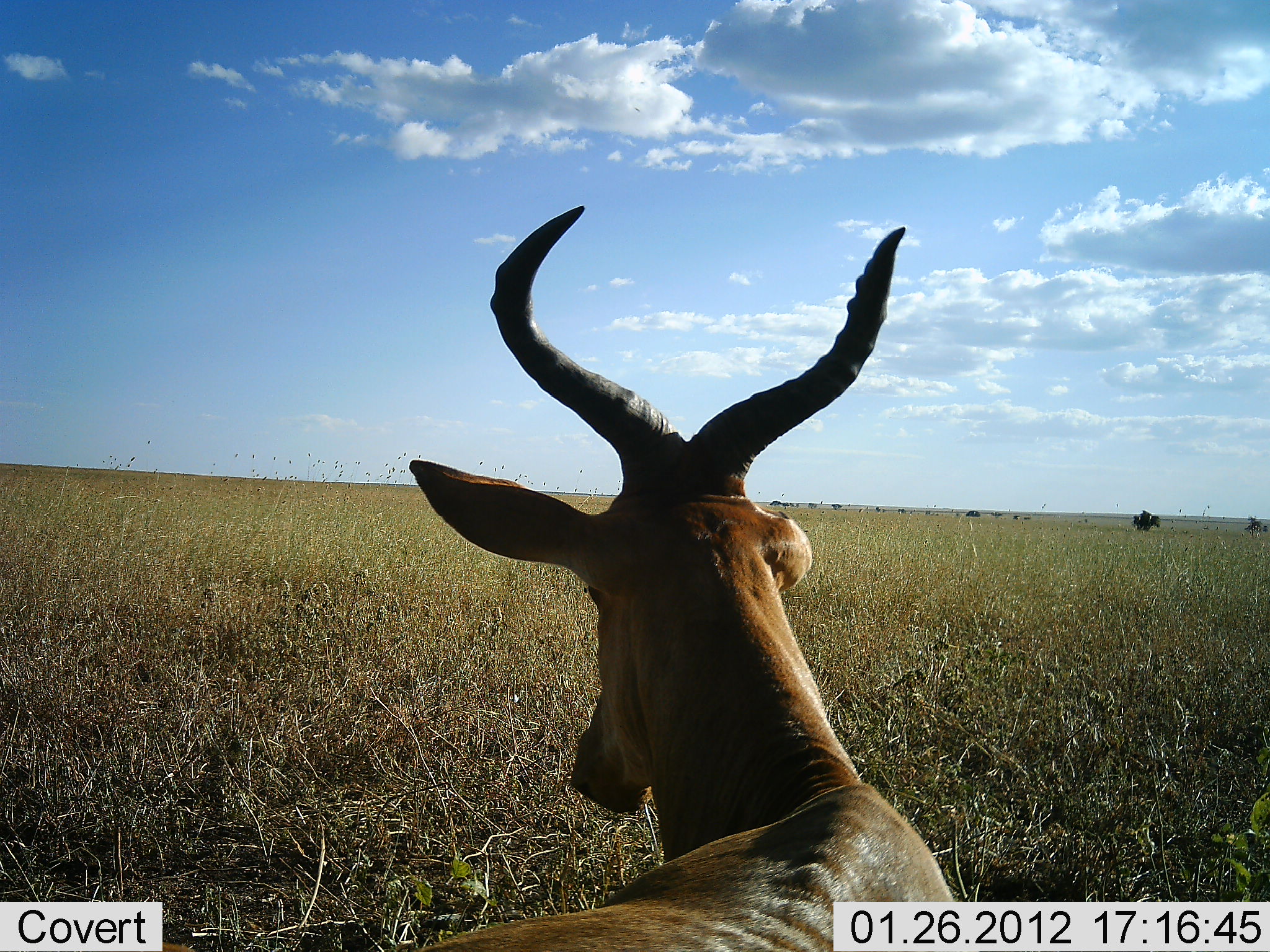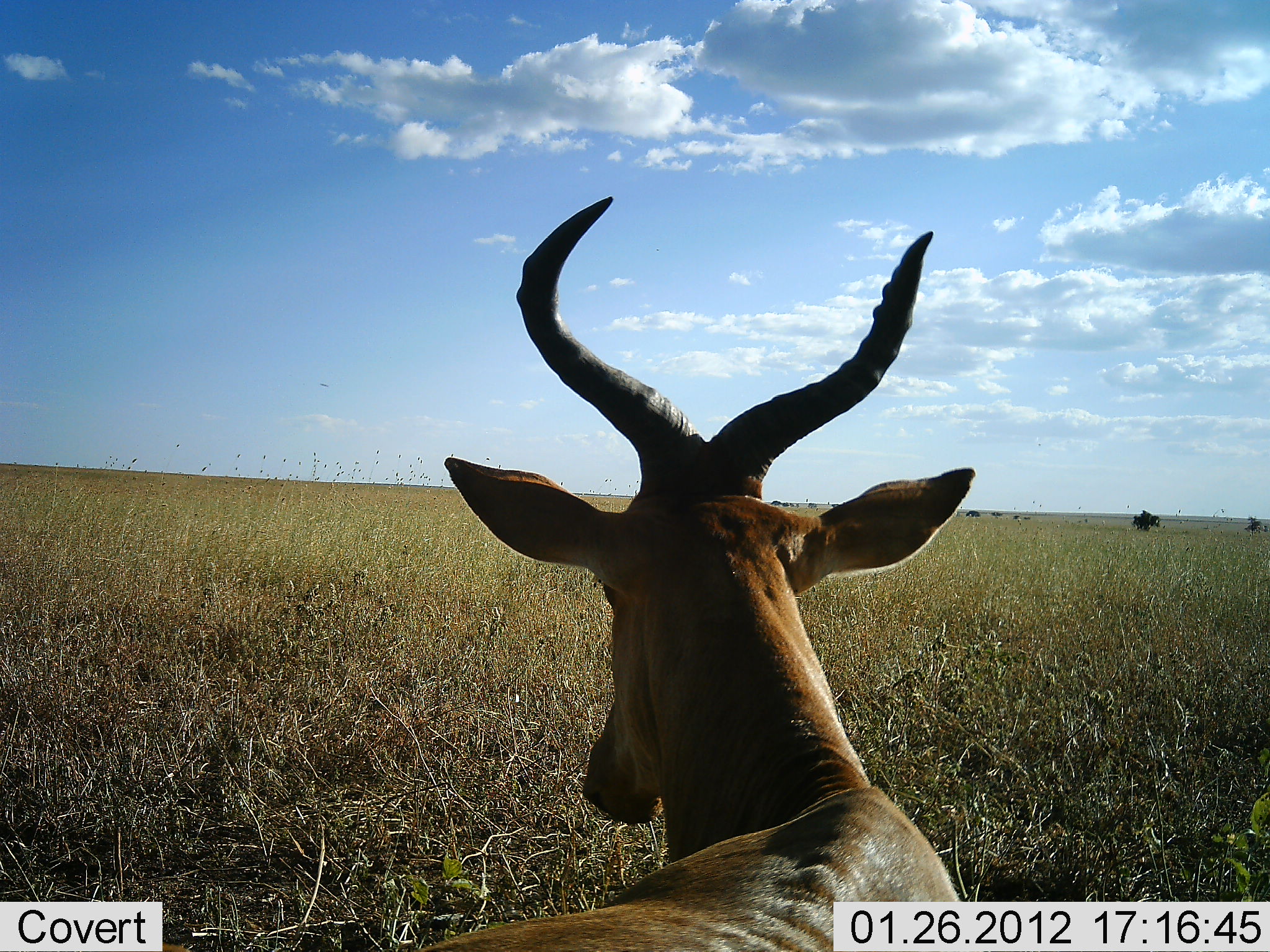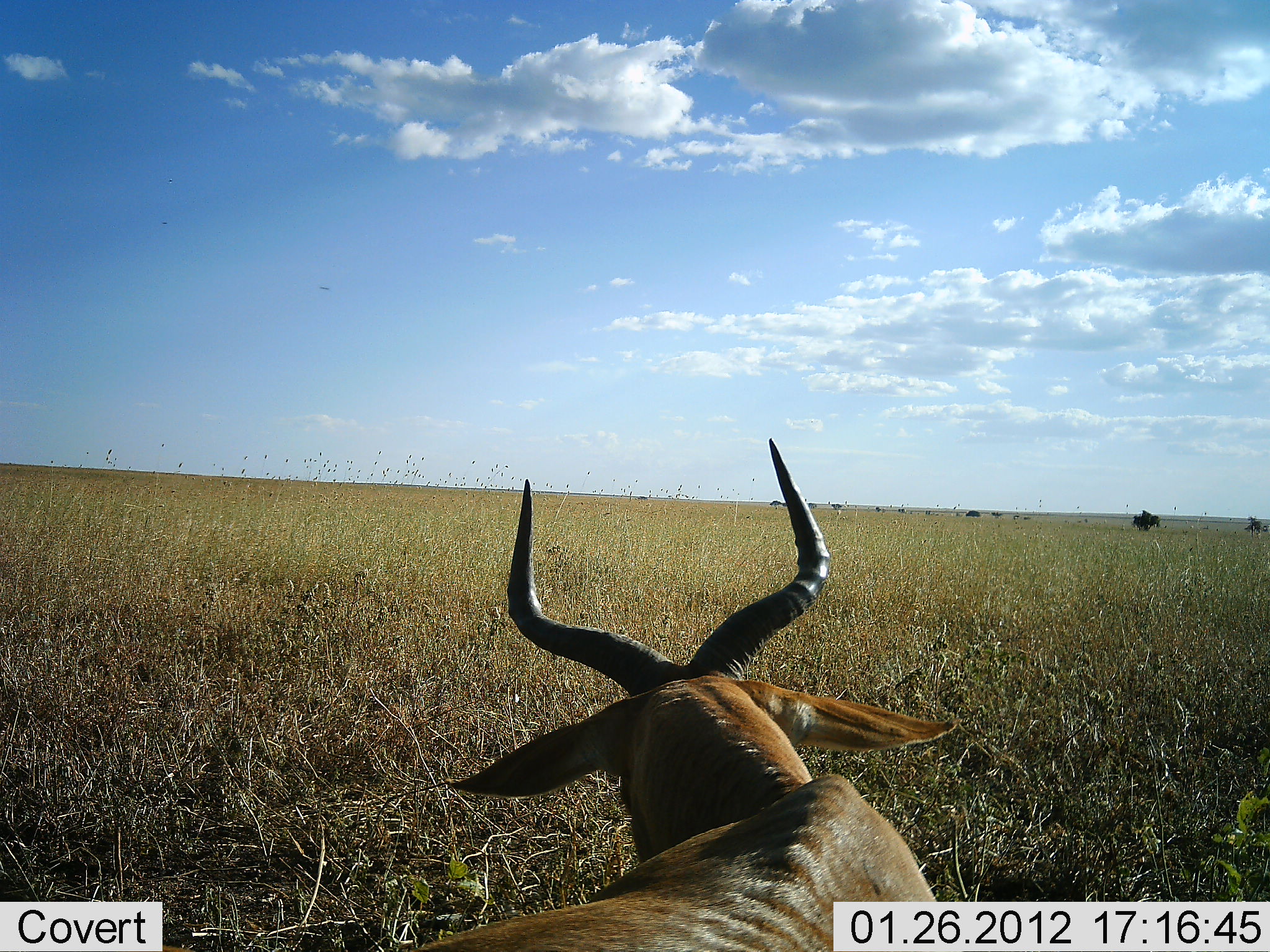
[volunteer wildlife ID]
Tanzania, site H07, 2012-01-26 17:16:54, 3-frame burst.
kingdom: Animalia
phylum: Chordata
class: Mammalia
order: Artiodactyla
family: Bovidae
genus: Alcelaphus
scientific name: Alcelaphus buselaphus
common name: hartebeest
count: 1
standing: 50%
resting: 35%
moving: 5%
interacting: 0%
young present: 0%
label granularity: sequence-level